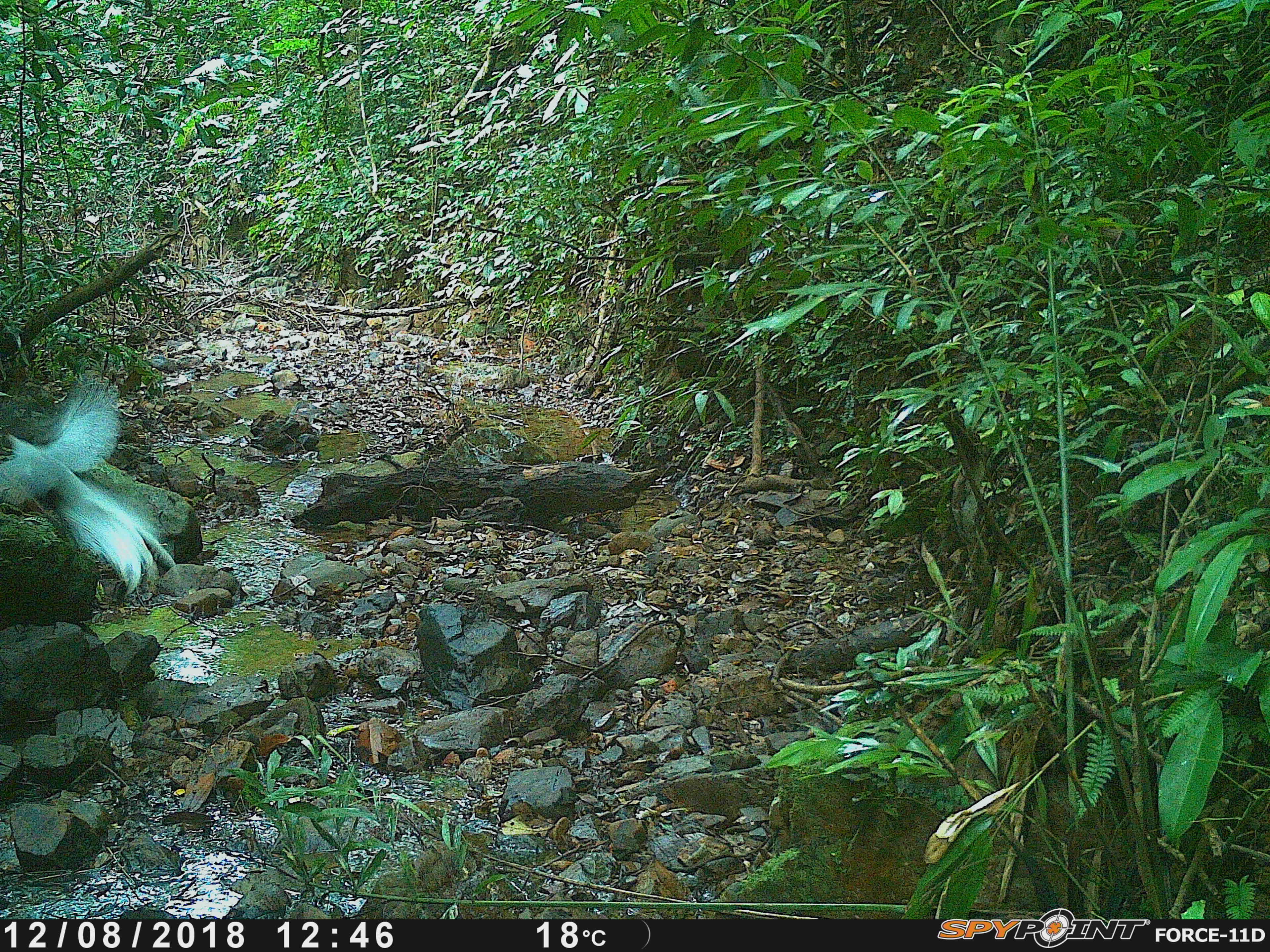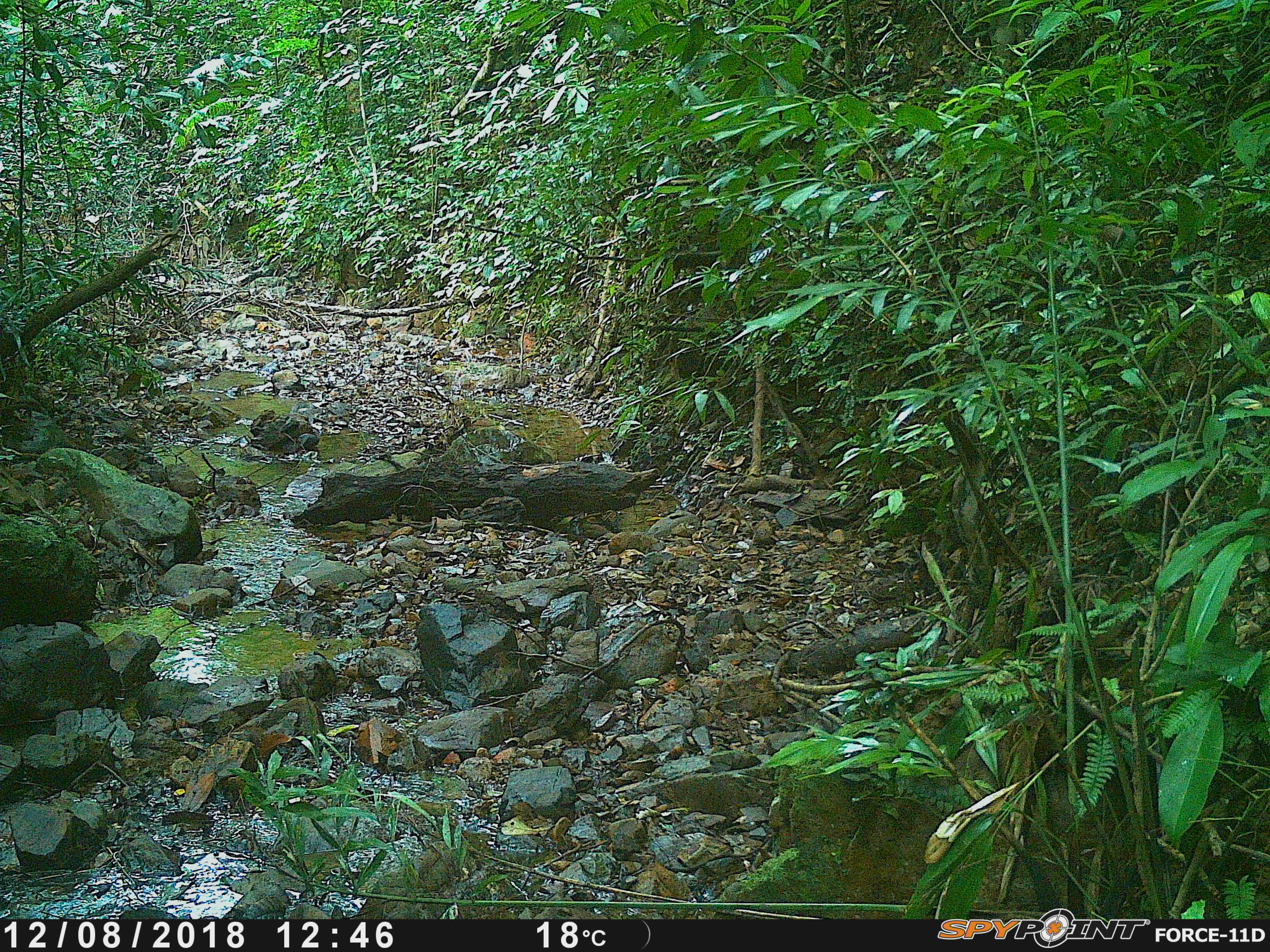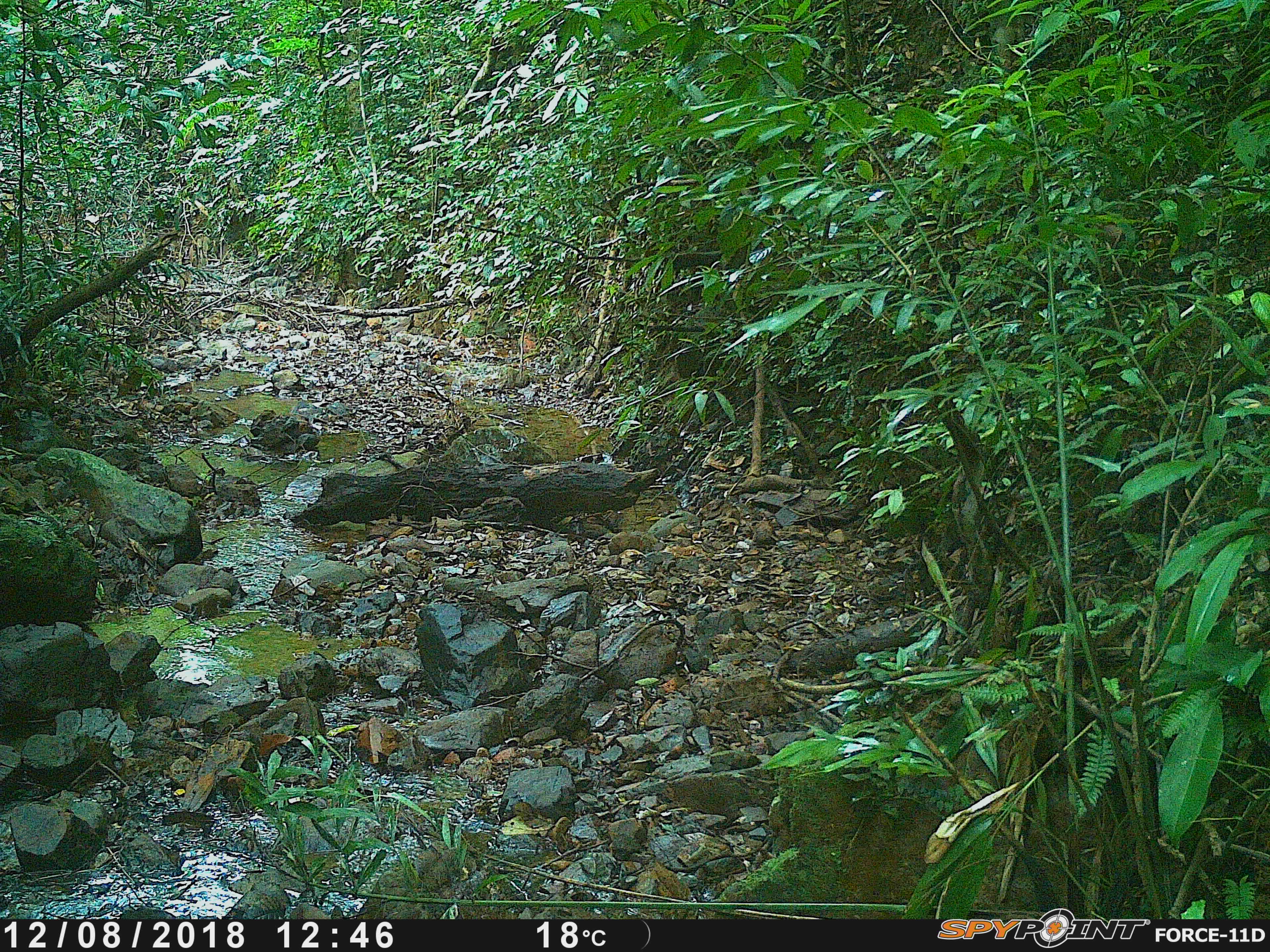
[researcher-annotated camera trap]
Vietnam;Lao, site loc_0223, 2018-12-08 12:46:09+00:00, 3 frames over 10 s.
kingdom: Animalia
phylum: Chordata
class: Aves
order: Galliformes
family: Phasianidae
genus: Lophura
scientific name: Lophura nycthemera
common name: silver pheasant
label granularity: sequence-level